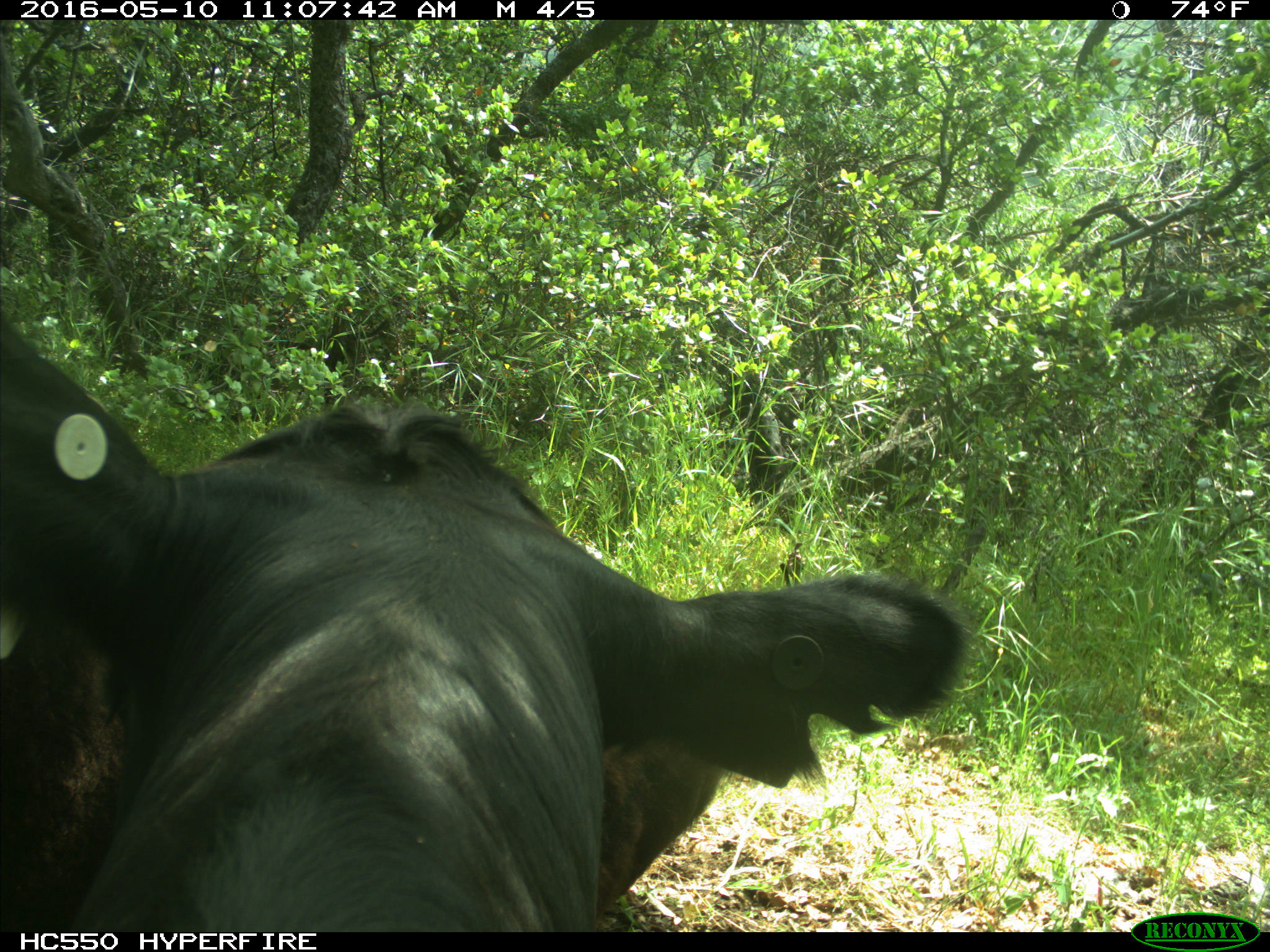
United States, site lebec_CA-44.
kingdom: Animalia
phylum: Chordata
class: Mammalia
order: Artiodactyla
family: Bovidae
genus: Bos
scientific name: Bos taurus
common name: domestic cow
Bos taurus (domestic cow).